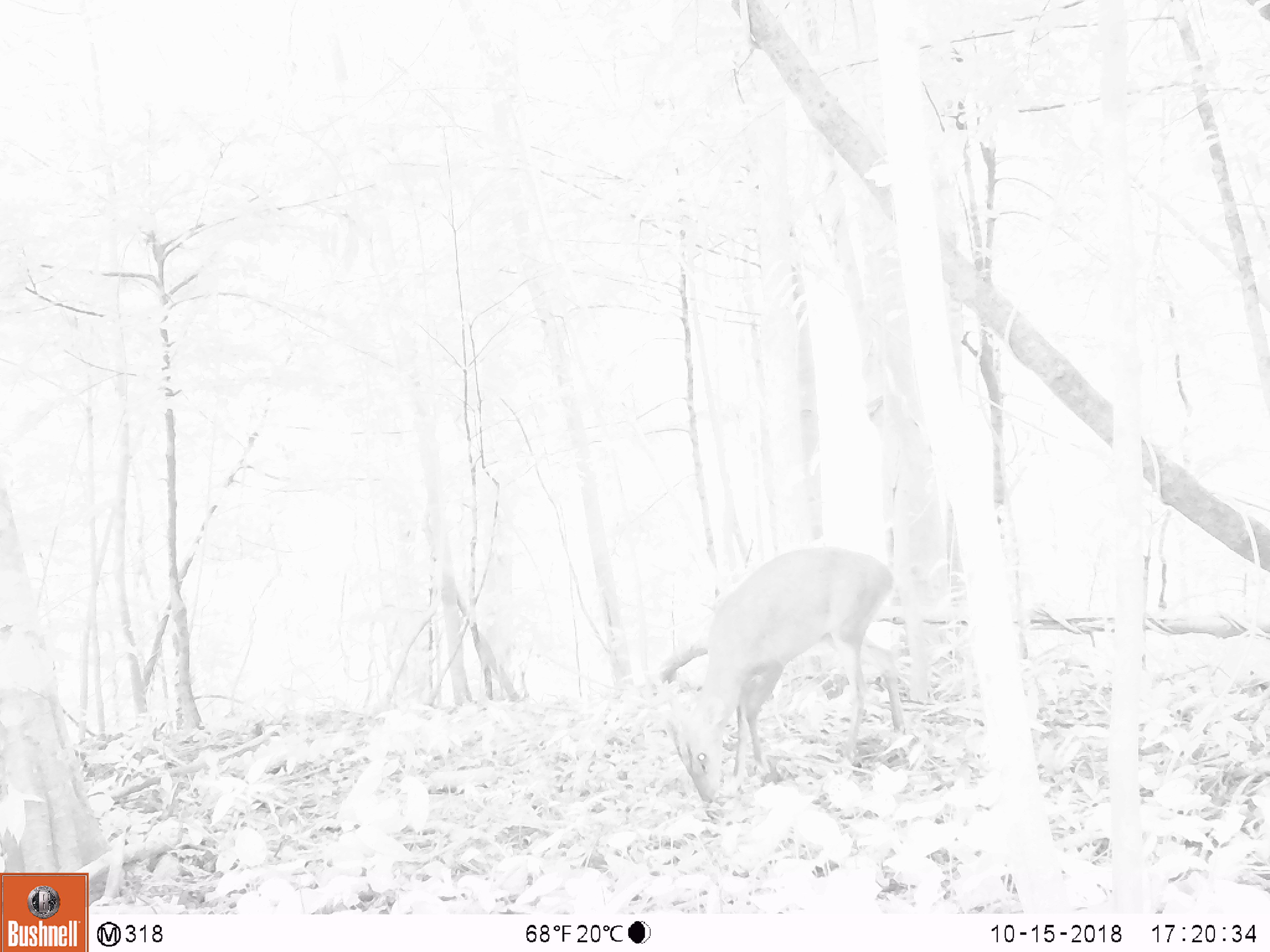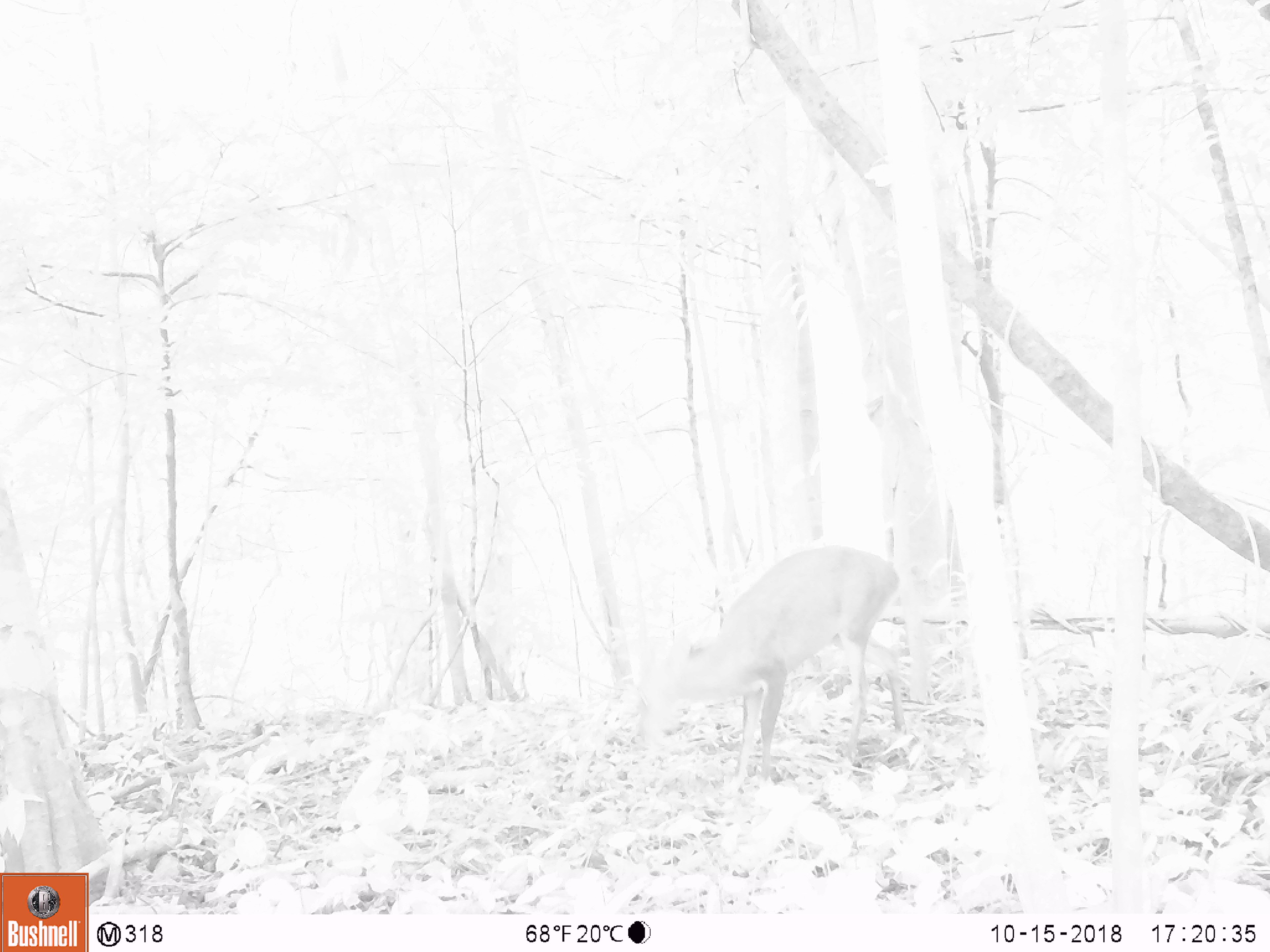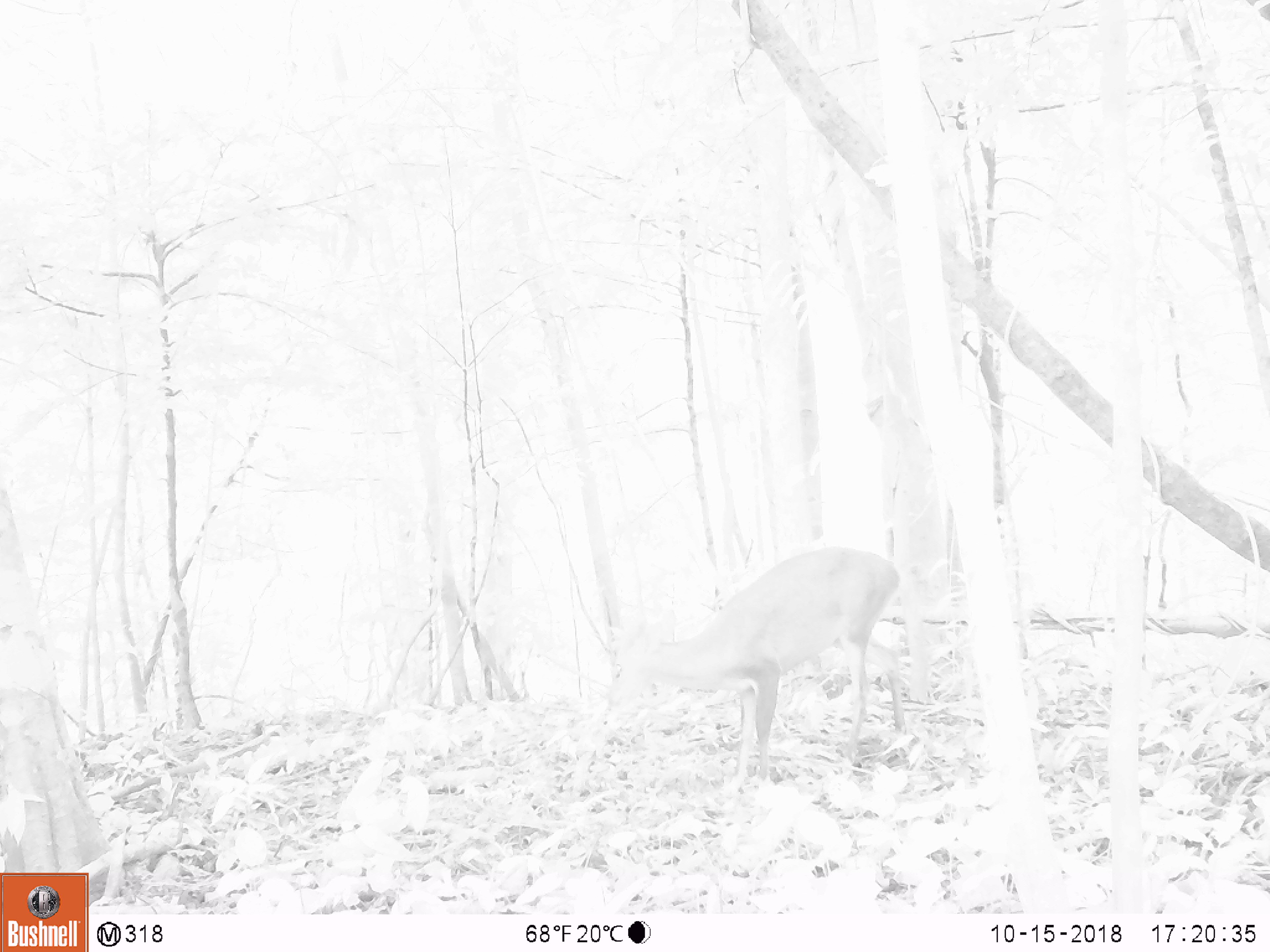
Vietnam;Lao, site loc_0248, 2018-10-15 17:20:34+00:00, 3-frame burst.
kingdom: Animalia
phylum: Chordata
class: Mammalia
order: Artiodactyla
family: Cervidae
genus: Muntiacus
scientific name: Muntiacus vuquangensis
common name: large-antlered muntjac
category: large antlered muntjac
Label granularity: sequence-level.